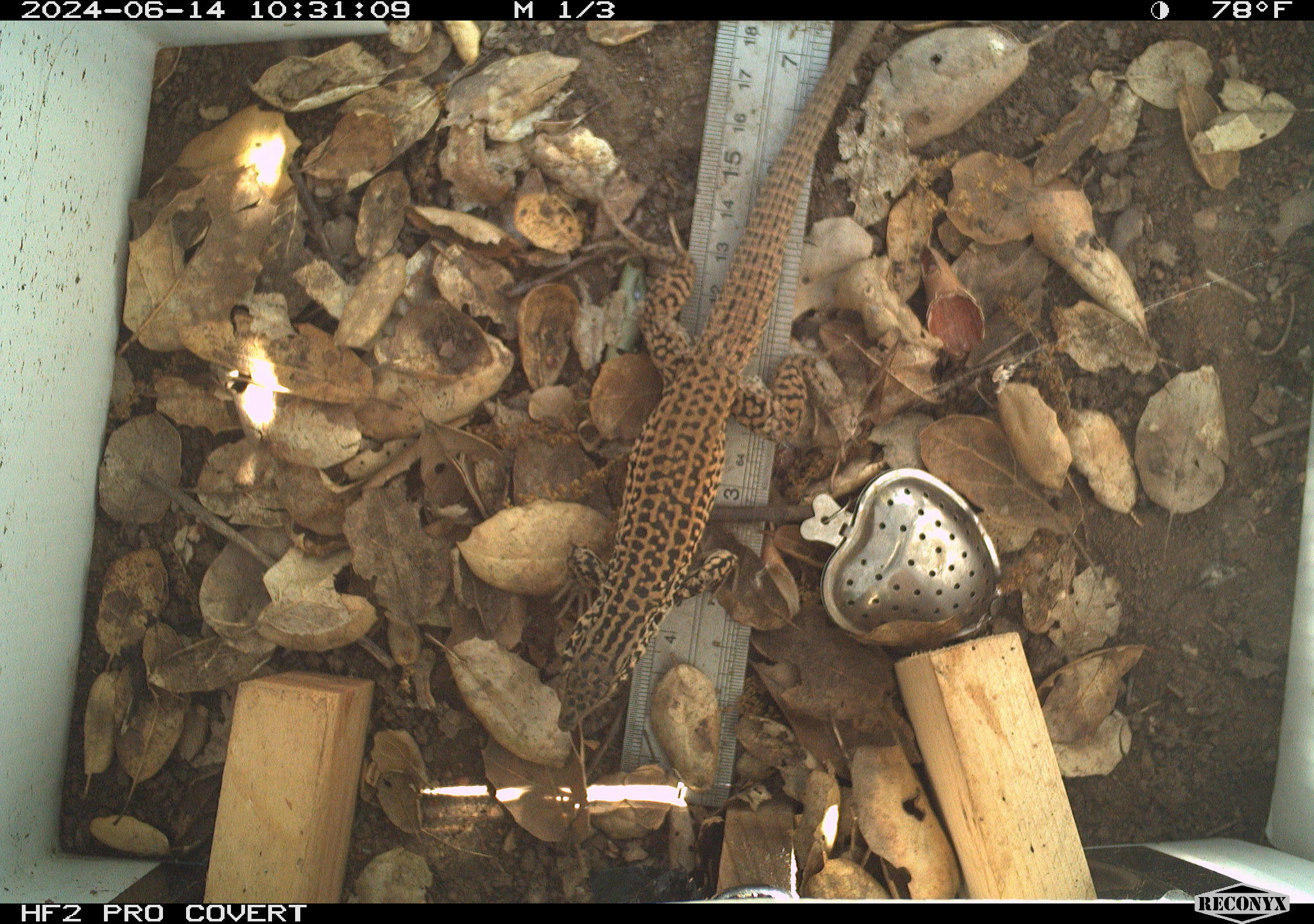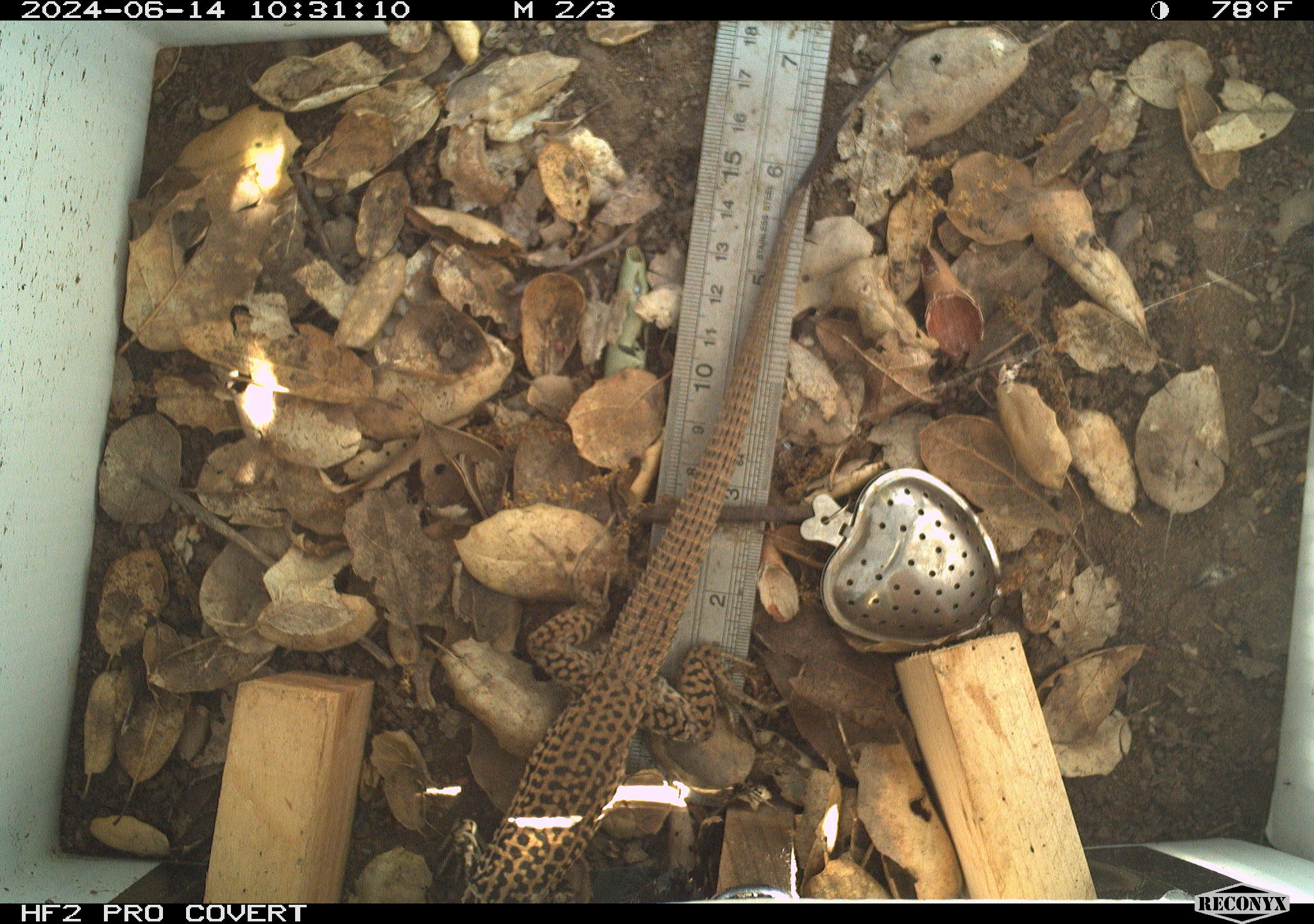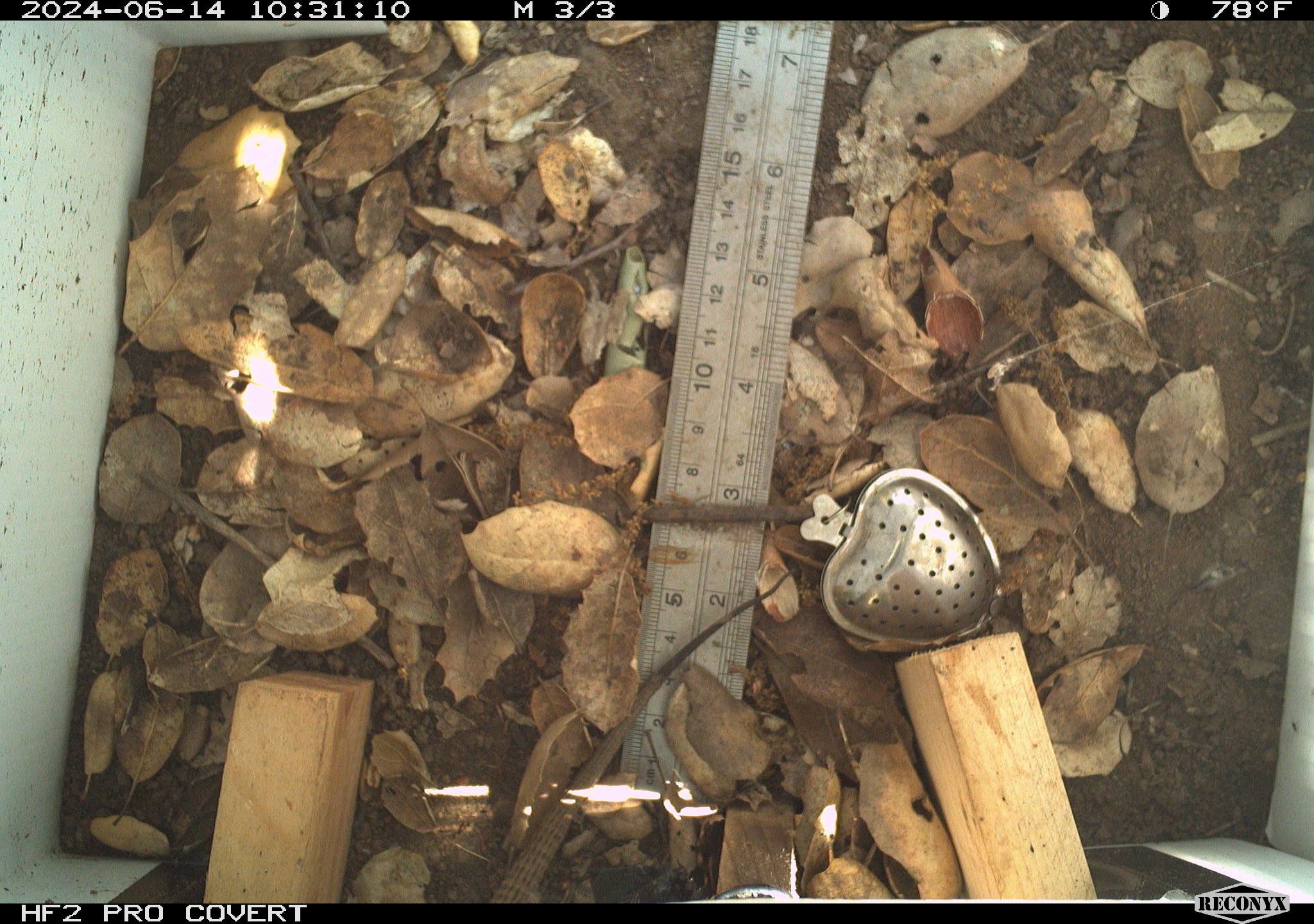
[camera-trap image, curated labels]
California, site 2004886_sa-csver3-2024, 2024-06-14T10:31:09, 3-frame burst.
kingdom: Animalia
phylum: Chordata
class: Reptilia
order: Squamata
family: Teiidae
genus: Aspidoscelis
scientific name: Aspidoscelis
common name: whiptail lizards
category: aspidoscelis species